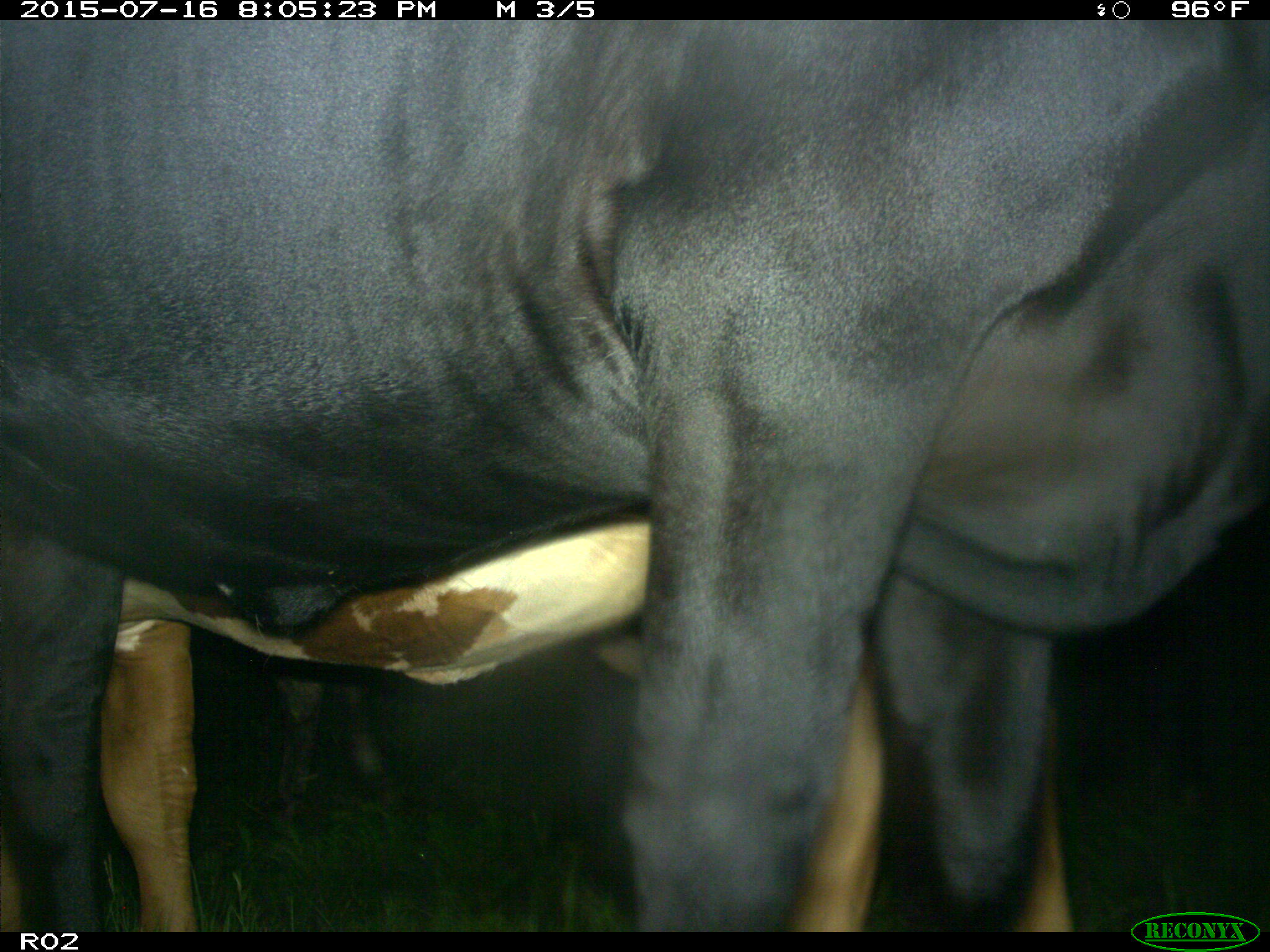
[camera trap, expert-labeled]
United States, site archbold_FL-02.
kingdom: Animalia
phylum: Chordata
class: Mammalia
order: Artiodactyla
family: Bovidae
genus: Bos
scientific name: Bos taurus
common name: domestic cow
Bos taurus (domestic cow).